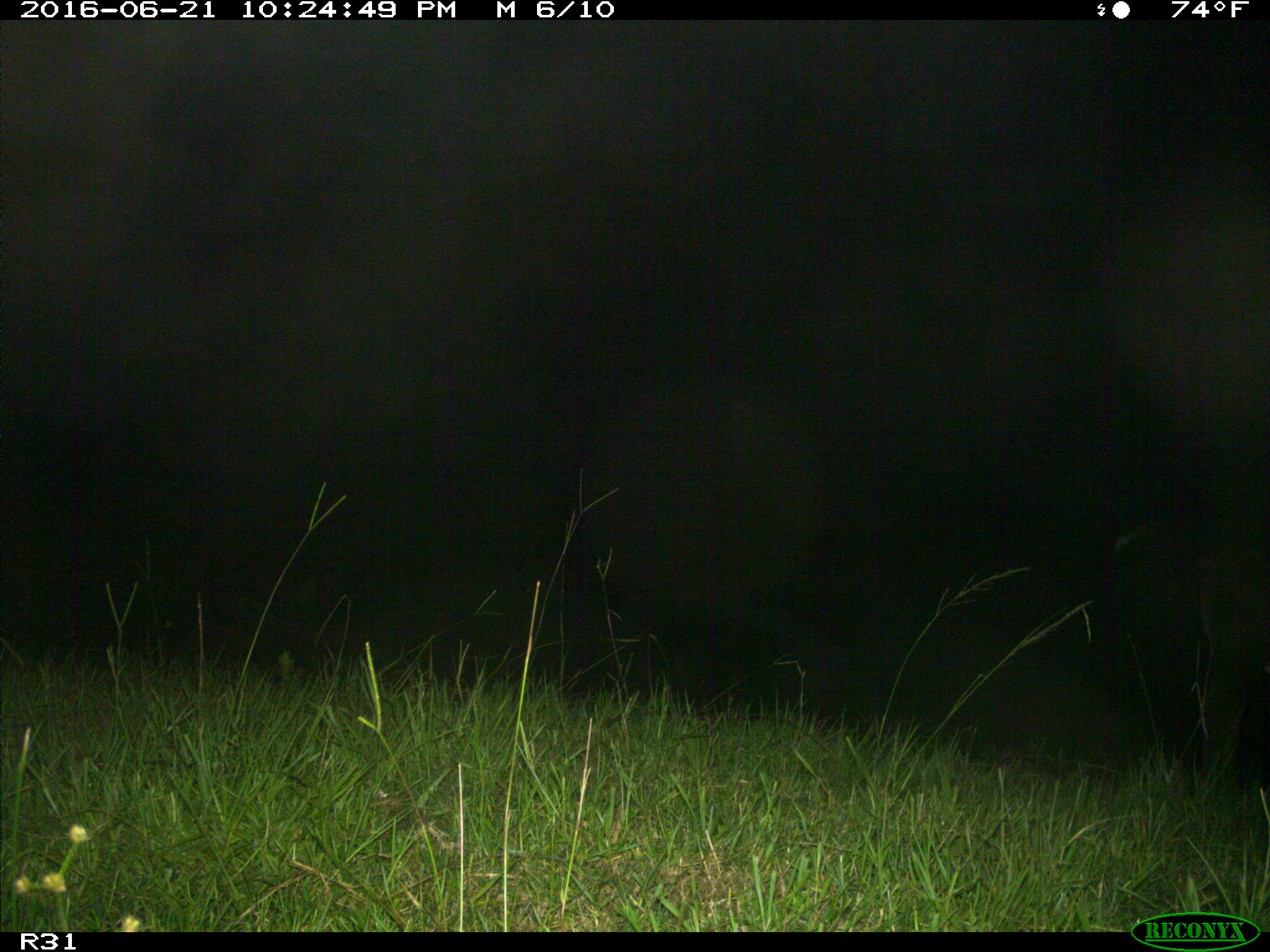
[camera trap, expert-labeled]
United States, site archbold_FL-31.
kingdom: Animalia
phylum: Chordata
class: Mammalia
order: Artiodactyla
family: Bovidae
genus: Bos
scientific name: Bos taurus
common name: domestic cow